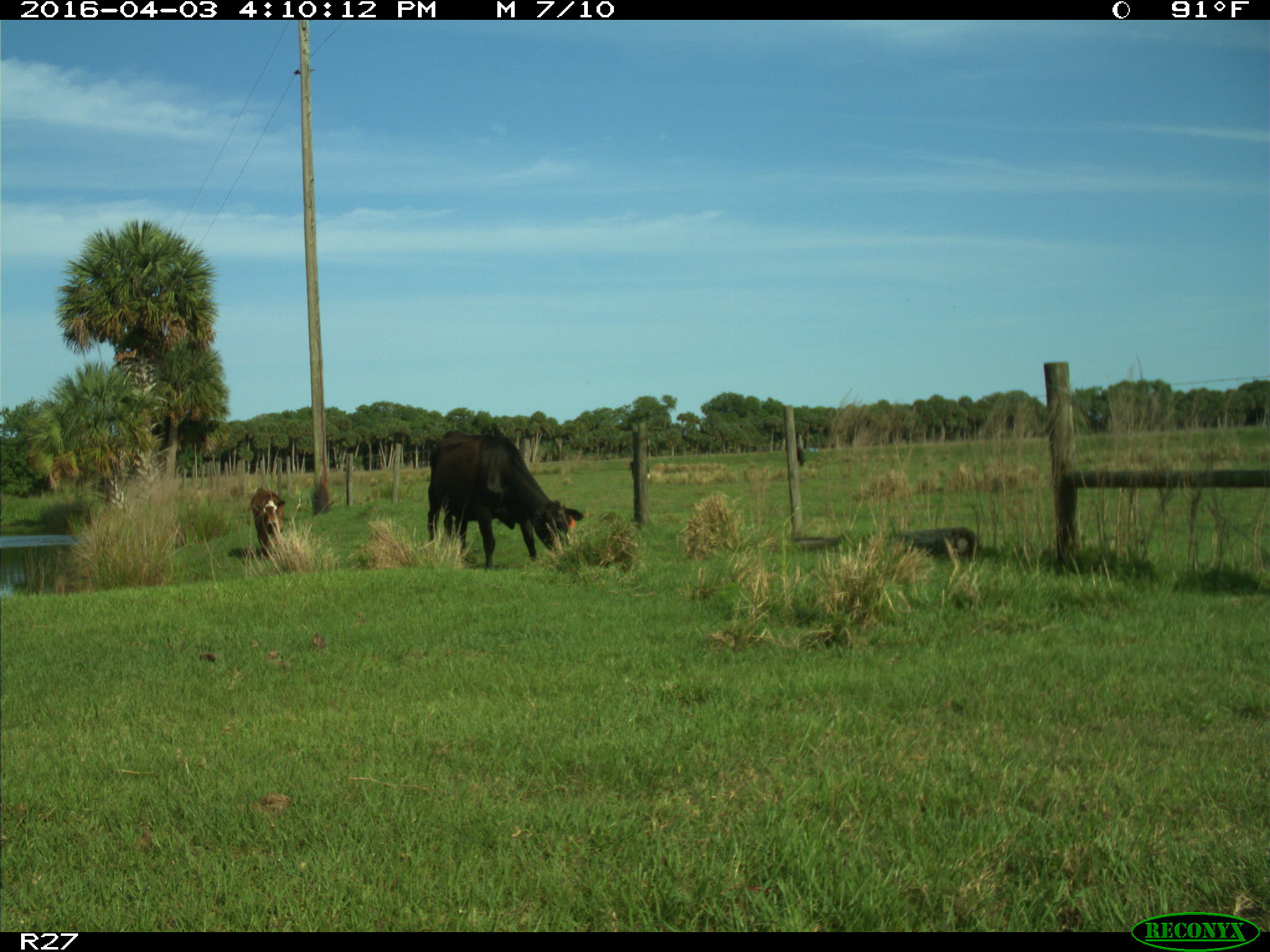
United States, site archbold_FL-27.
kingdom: Animalia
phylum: Chordata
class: Mammalia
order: Artiodactyla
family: Bovidae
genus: Bos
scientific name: Bos taurus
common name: domestic cow